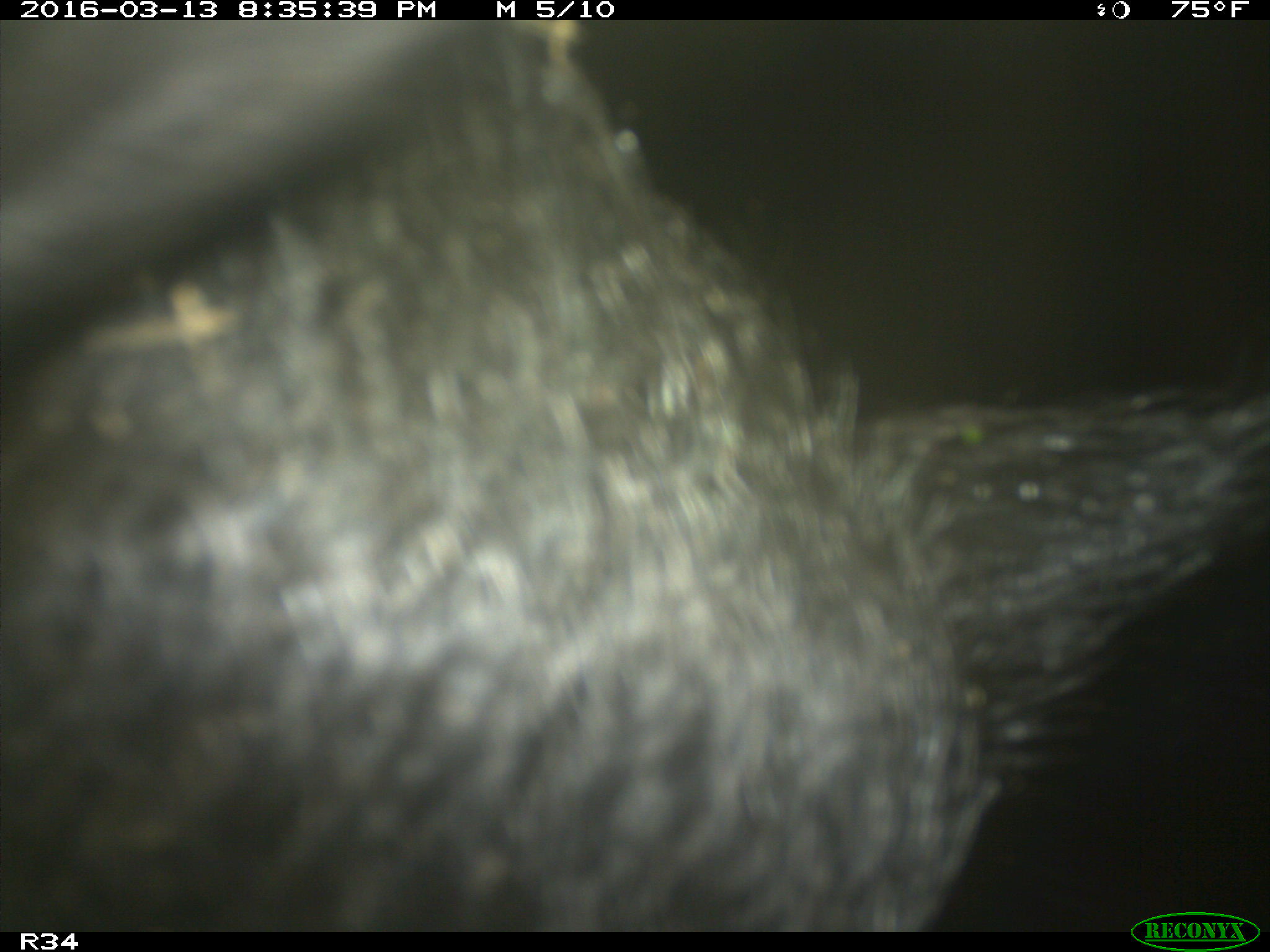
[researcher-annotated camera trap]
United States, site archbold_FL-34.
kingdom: Animalia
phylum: Chordata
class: Mammalia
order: Artiodactyla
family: Suidae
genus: Sus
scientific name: Sus scrofa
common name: wild boar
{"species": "Sus scrofa (wild boar)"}